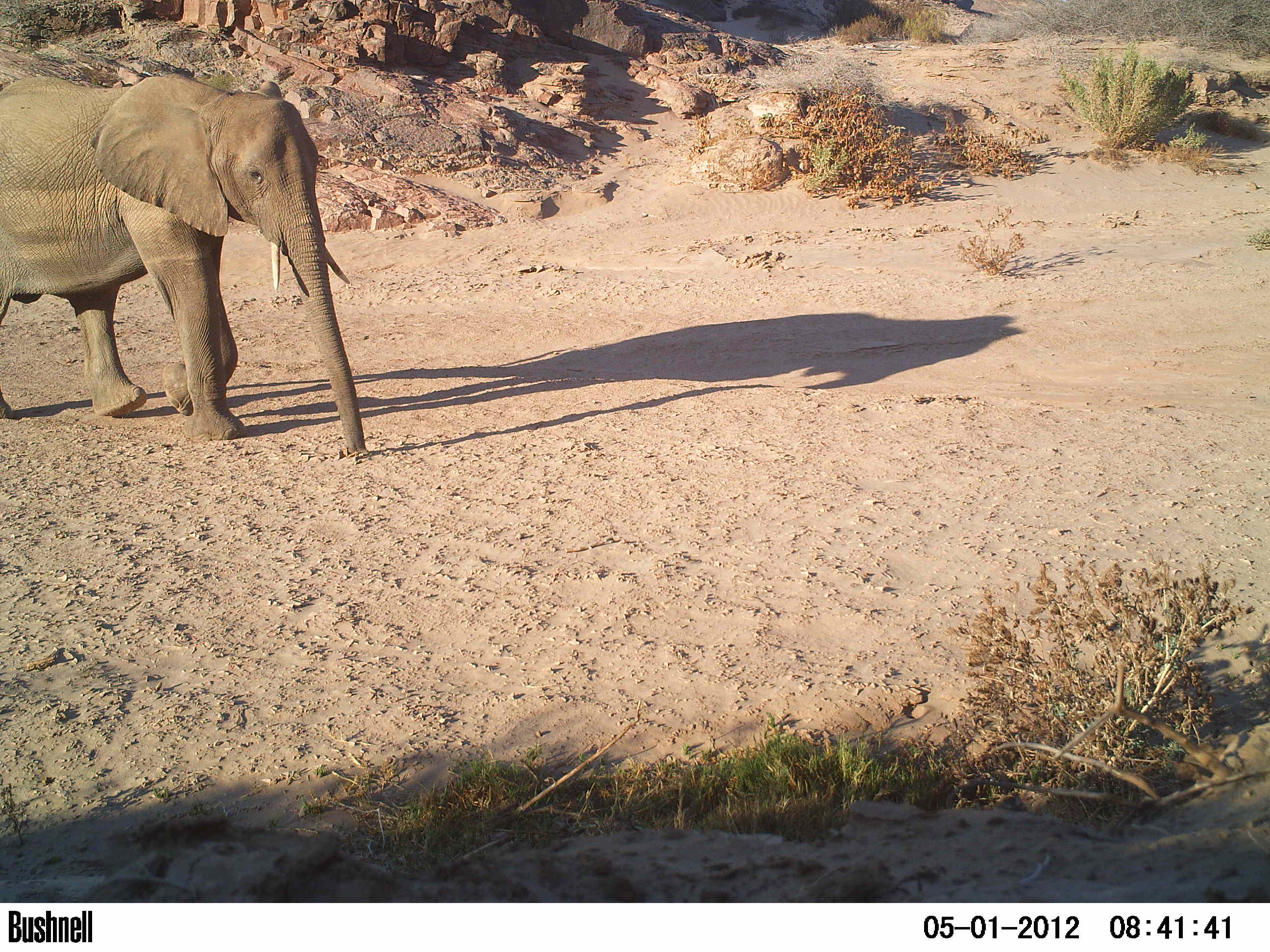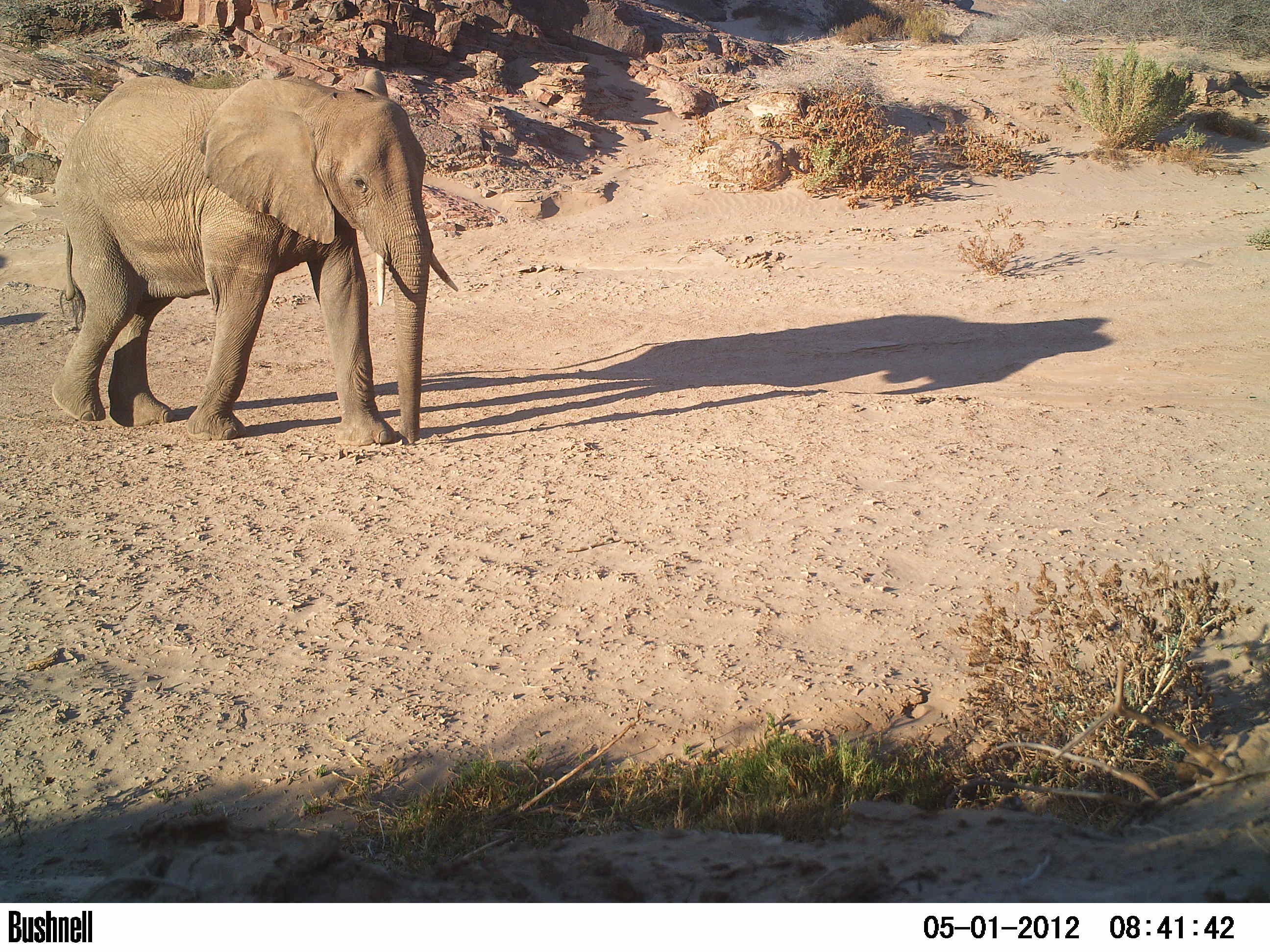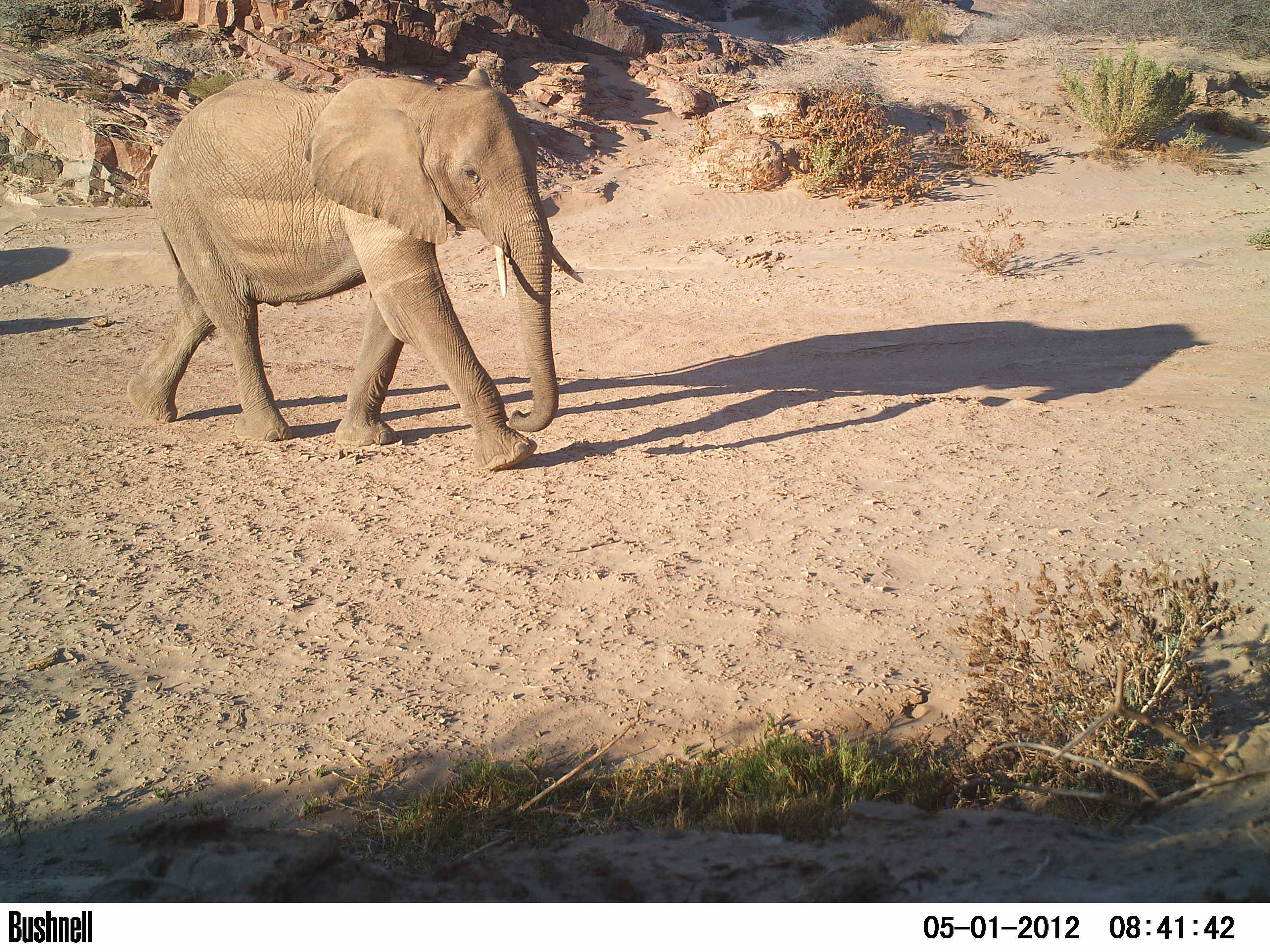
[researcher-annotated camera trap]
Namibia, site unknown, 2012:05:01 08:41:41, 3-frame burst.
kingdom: Animalia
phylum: Chordata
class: Mammalia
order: Proboscidea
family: Elephantidae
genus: Loxodonta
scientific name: Loxodonta africana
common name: african elephant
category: loxodanta africana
Loxodanta africana (african elephant) (Loxodonta africana).